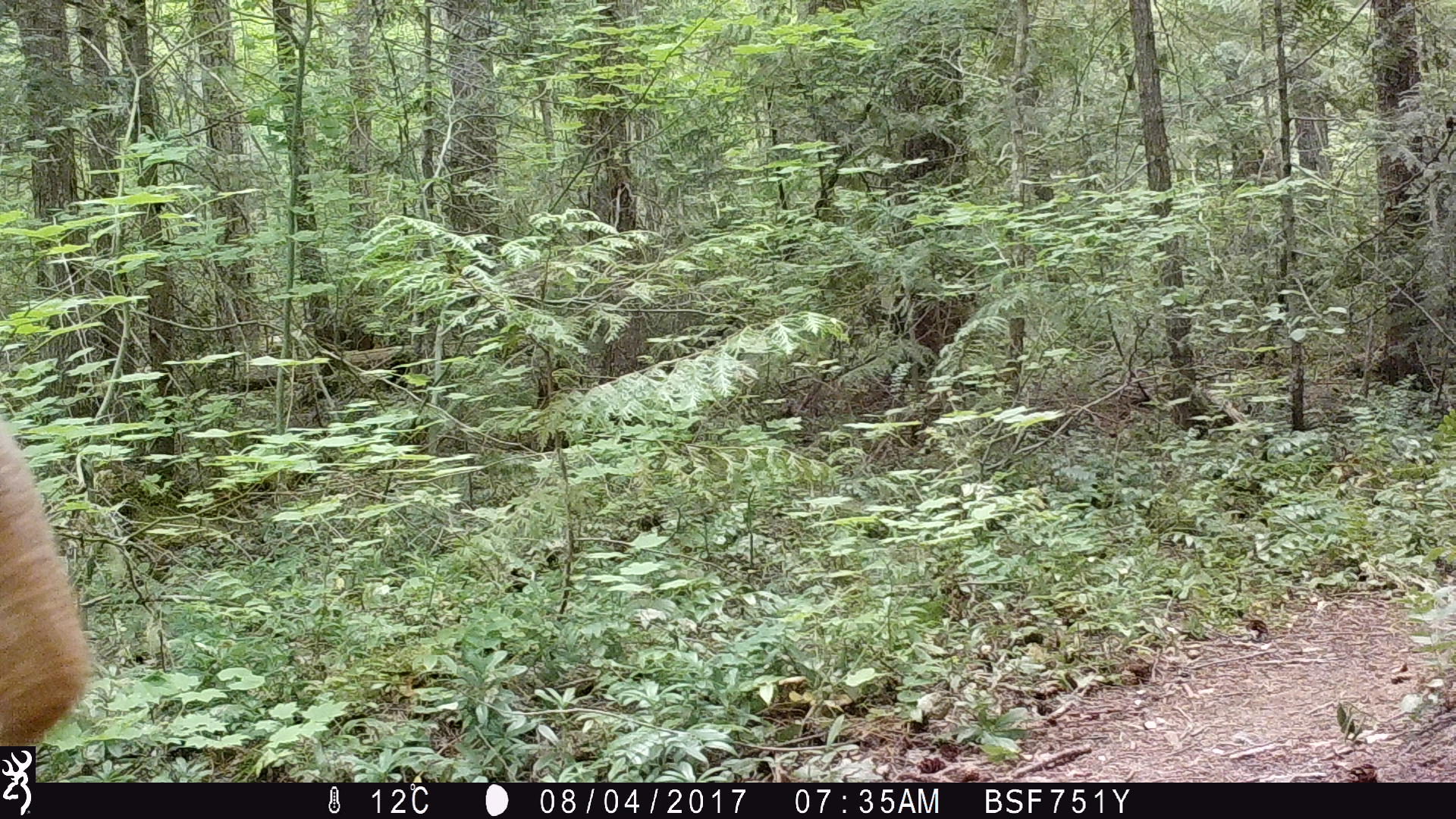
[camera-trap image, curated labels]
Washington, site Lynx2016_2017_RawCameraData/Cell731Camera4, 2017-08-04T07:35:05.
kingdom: Animalia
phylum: Chordata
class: Mammalia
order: Artiodactyla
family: Cervidae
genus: Odocoileus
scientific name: Odocoileus hemionus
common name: mule deer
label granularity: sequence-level